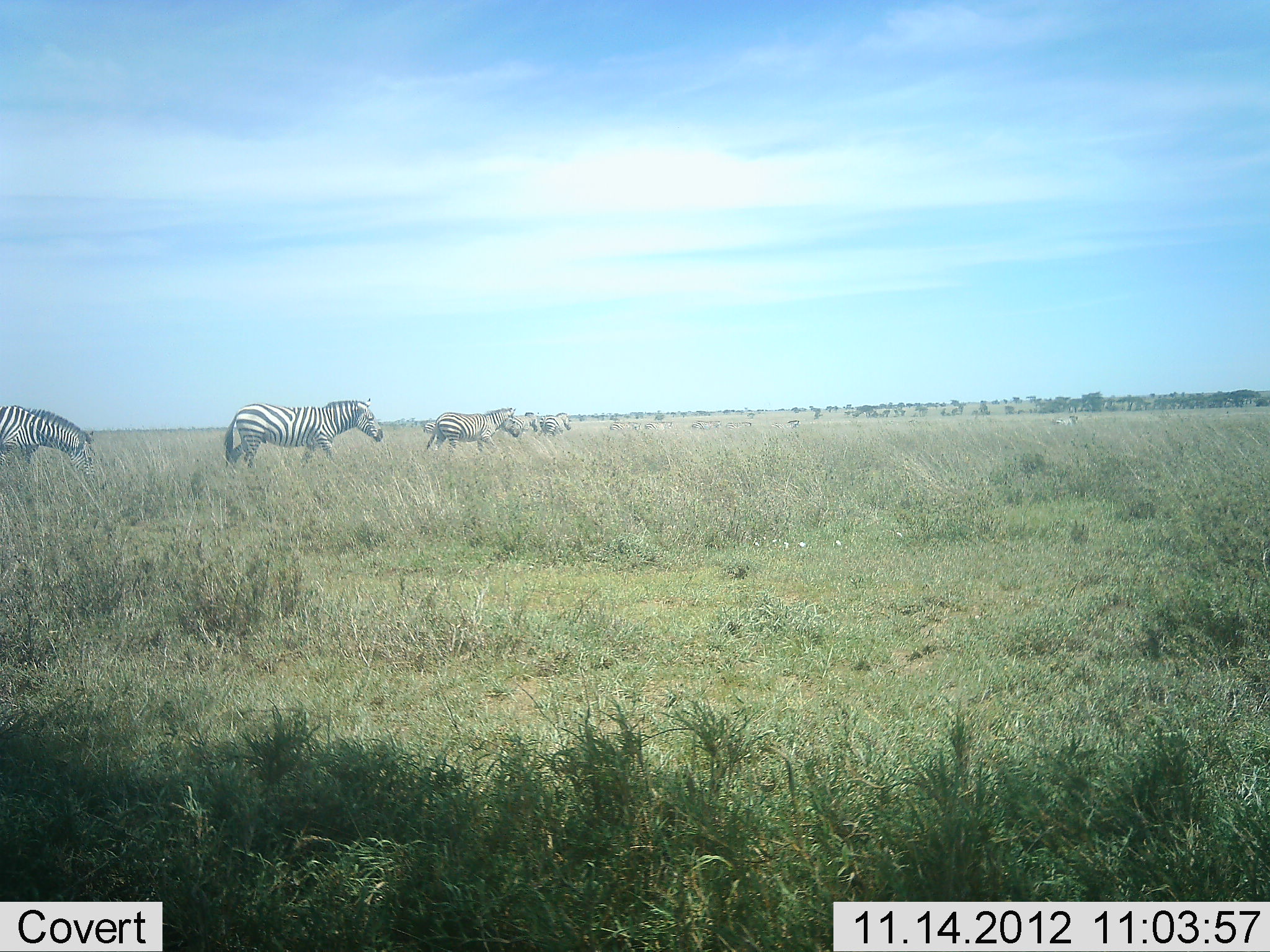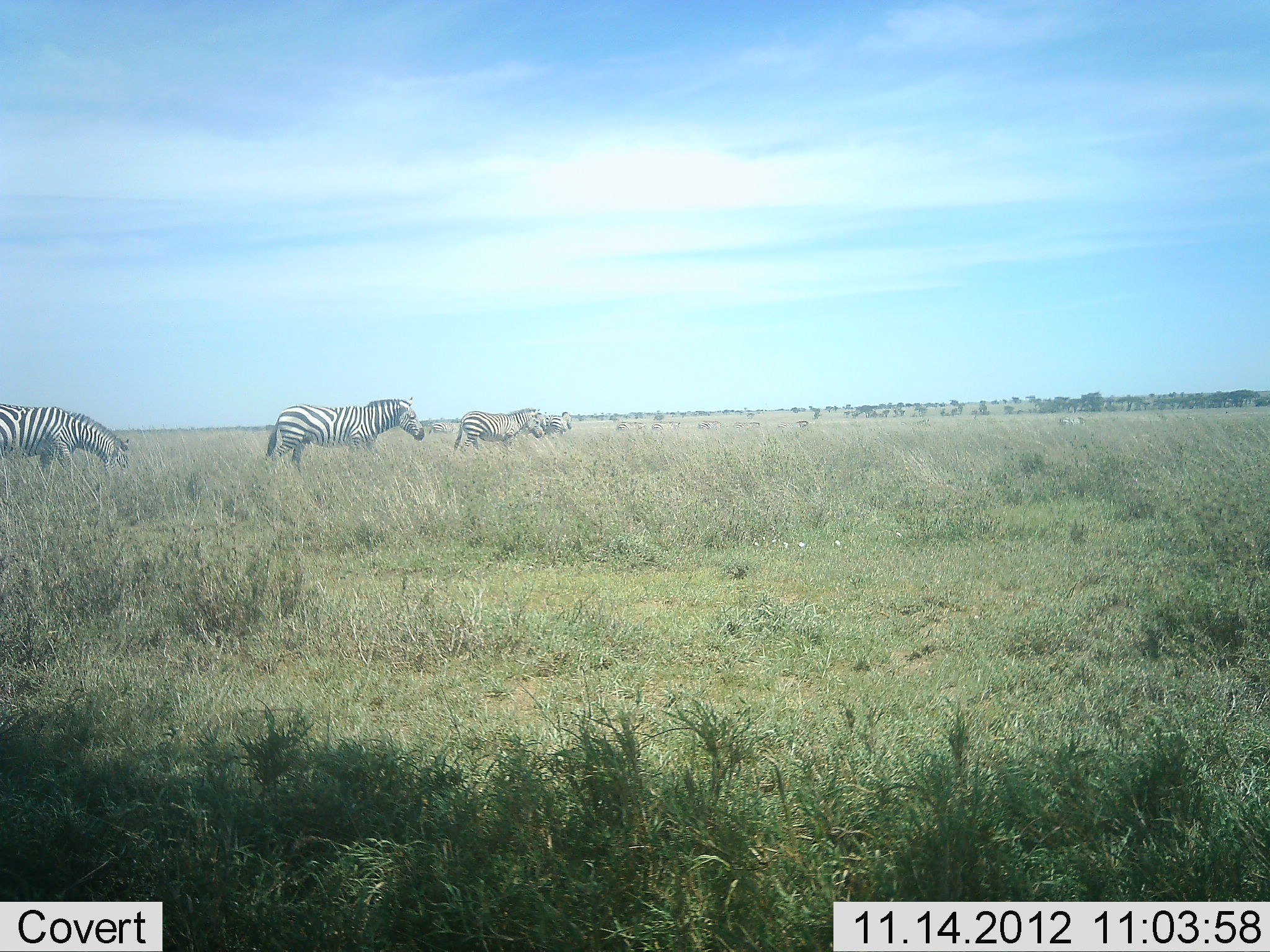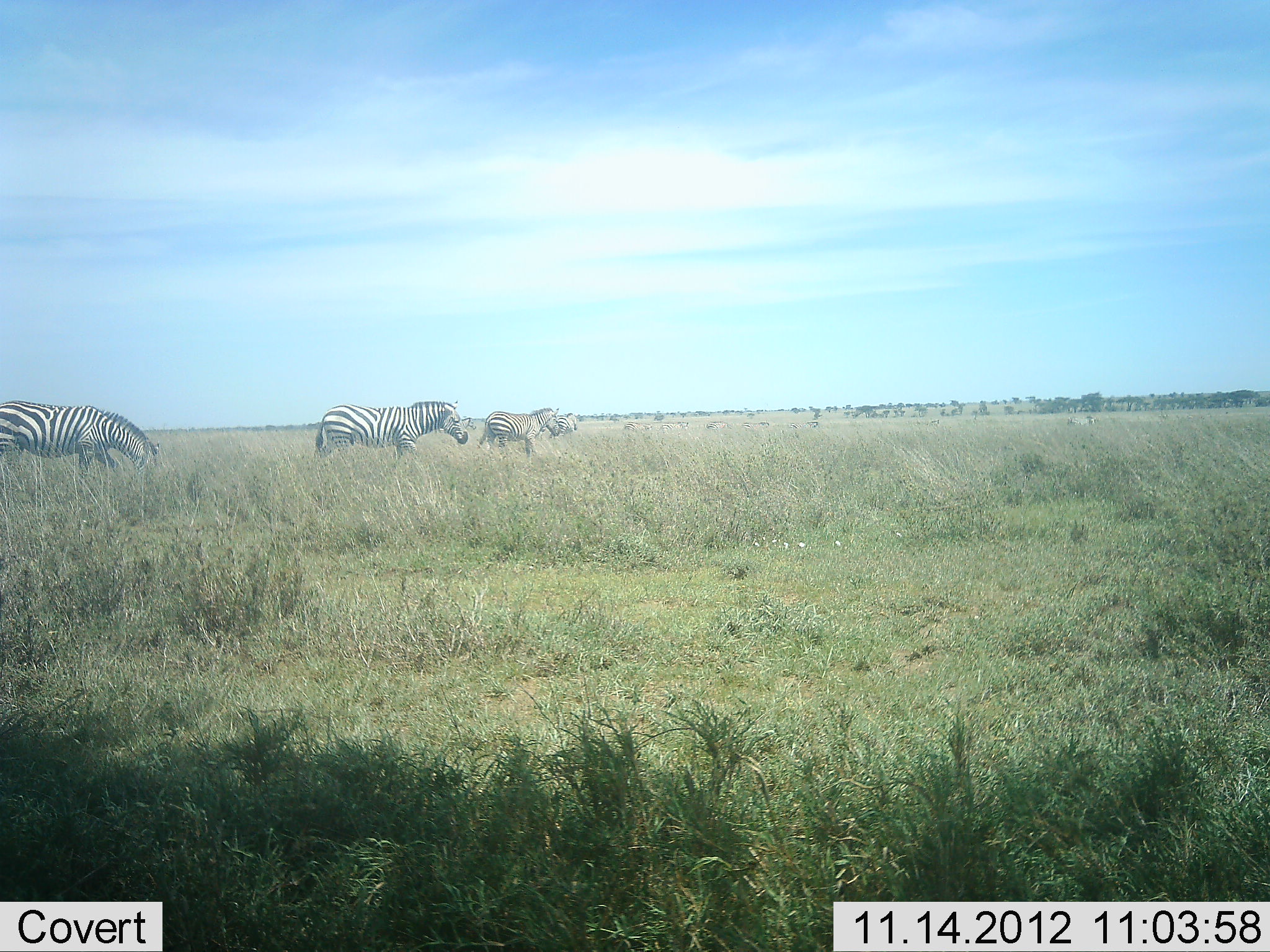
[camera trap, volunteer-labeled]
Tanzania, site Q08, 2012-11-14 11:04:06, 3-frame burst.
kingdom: Animalia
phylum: Chordata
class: Mammalia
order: Perissodactyla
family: Equidae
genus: Equus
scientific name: Equus quagga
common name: plains zebra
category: zebra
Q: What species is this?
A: Zebra (plains zebra) (Equus quagga).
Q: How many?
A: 4.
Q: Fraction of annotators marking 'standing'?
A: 10%.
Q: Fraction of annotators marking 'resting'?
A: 0%.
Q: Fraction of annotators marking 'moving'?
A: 100%.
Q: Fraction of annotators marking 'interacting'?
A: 0%.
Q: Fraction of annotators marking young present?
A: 0%.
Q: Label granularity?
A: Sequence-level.